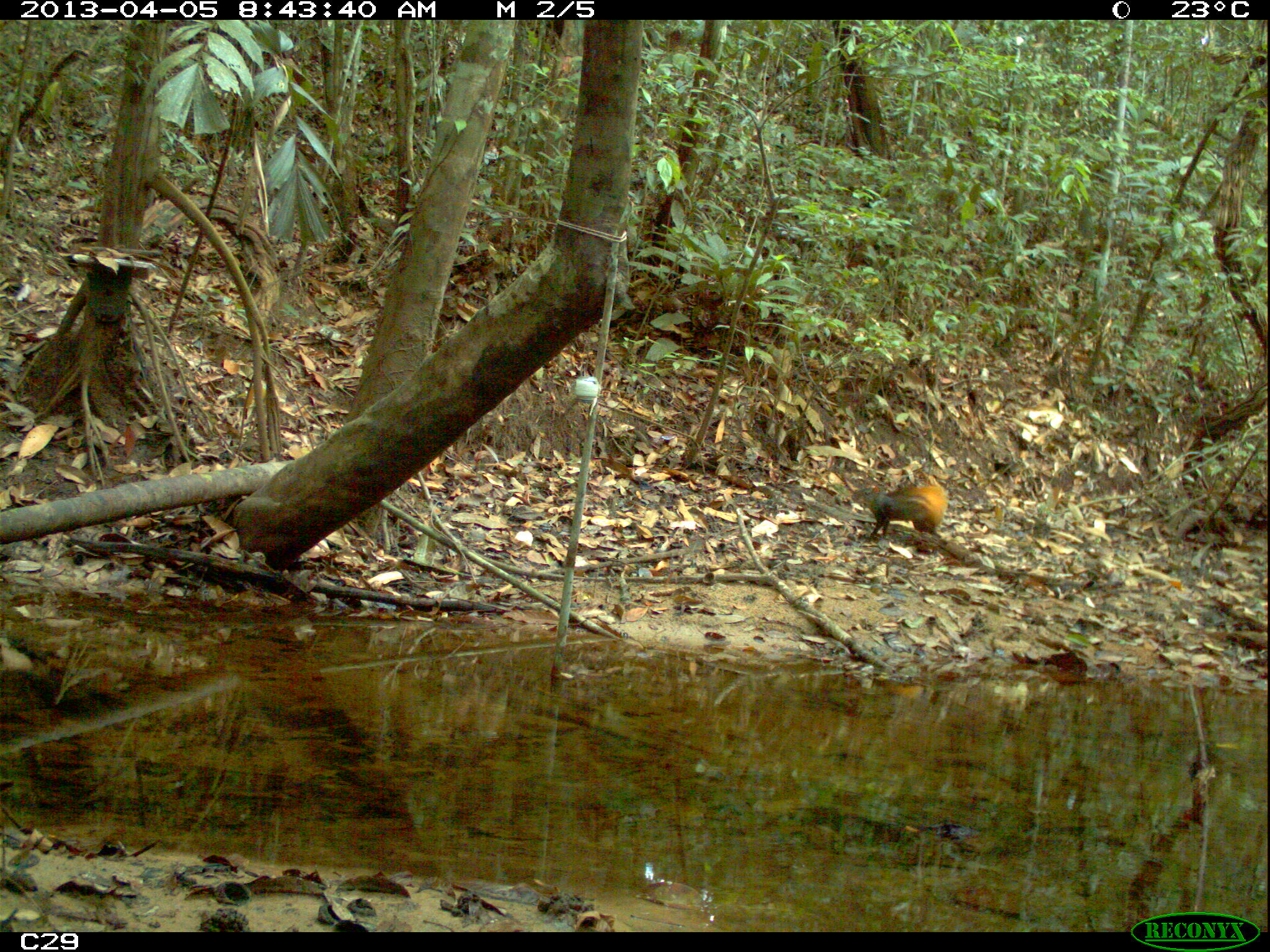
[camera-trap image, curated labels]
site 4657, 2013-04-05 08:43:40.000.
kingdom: Animalia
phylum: Chordata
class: Mammalia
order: Rodentia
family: Dasyproctidae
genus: Dasyprocta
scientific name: Dasyprocta leporina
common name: red-rumped agouti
Dasyprocta leporina (red-rumped agouti), count 1, age adult.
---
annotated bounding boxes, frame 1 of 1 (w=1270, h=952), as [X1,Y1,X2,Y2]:
dasyprocta leporina: [851,481,950,535]